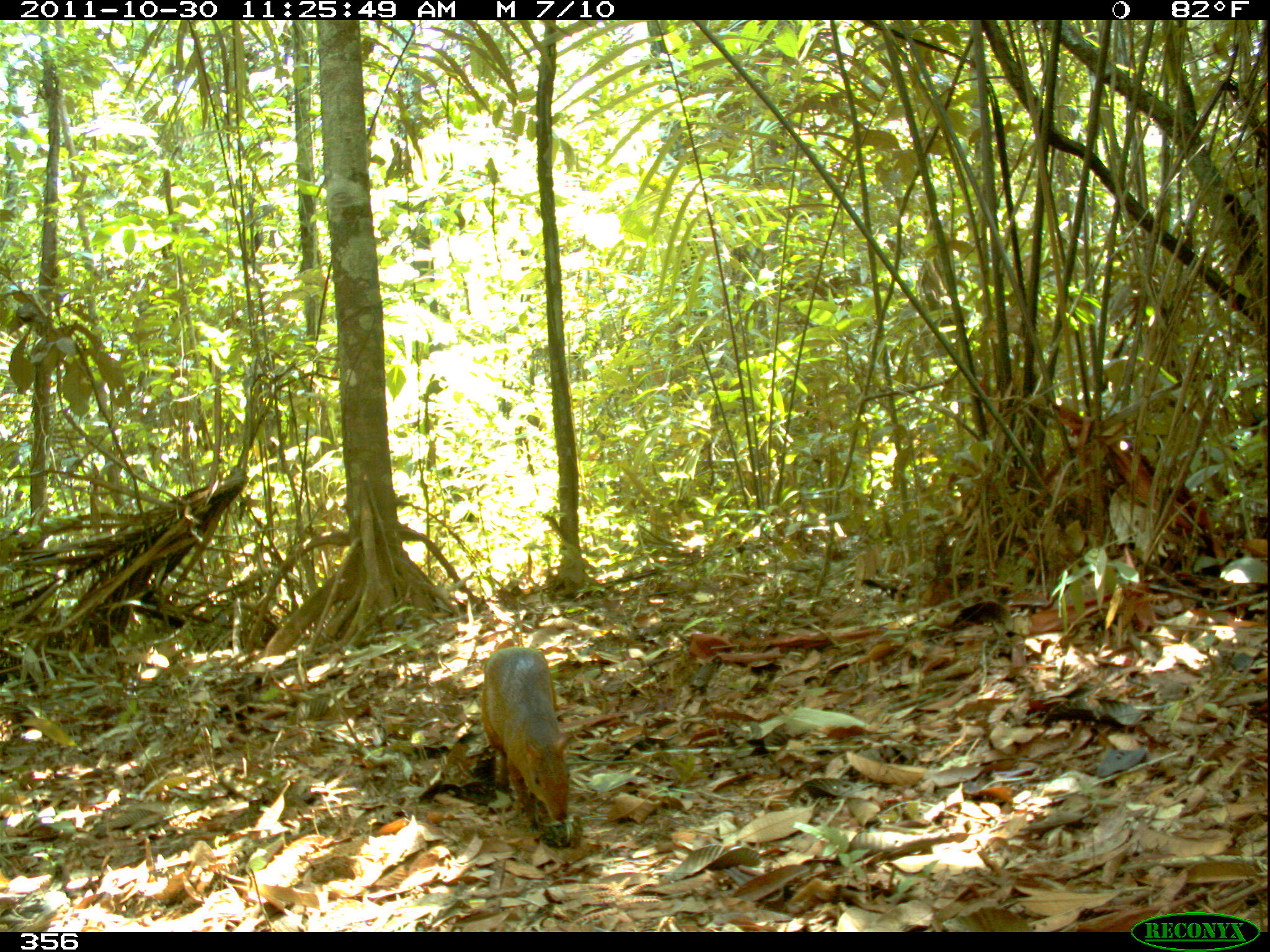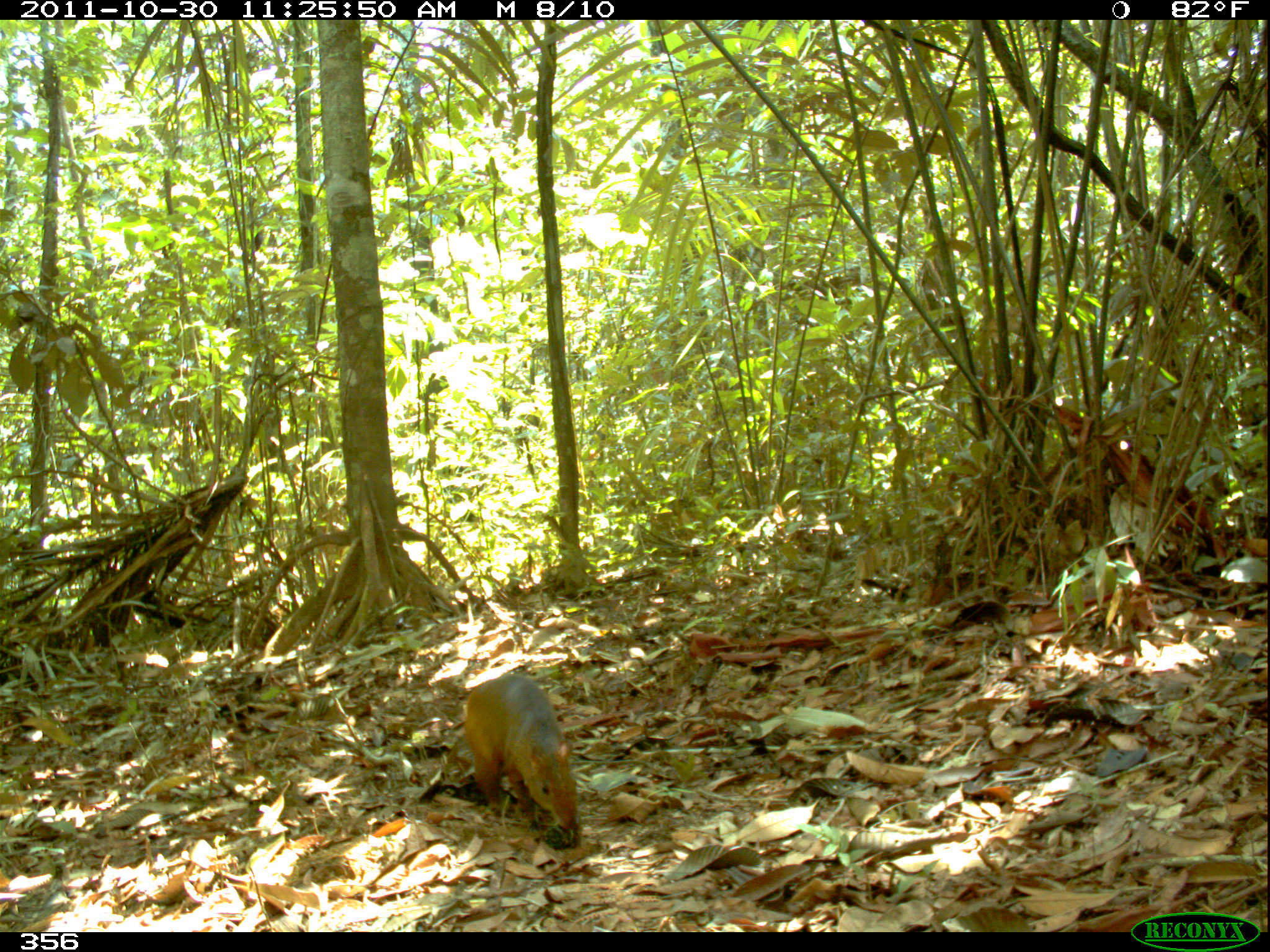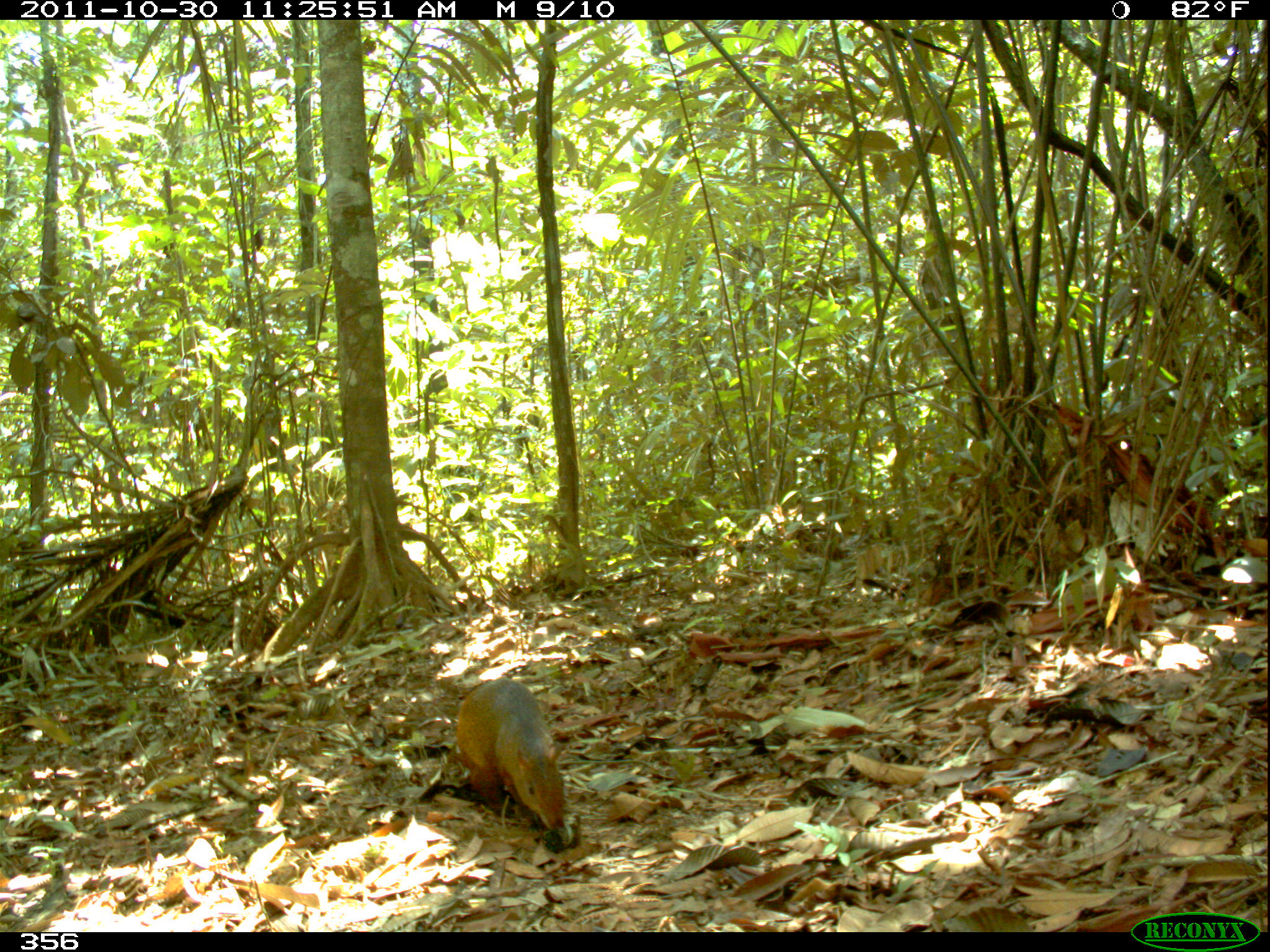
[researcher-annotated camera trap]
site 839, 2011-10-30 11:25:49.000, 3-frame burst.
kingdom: Animalia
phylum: Chordata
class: Mammalia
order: Rodentia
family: Dasyproctidae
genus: Dasyprocta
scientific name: Dasyprocta punctata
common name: central american agouti